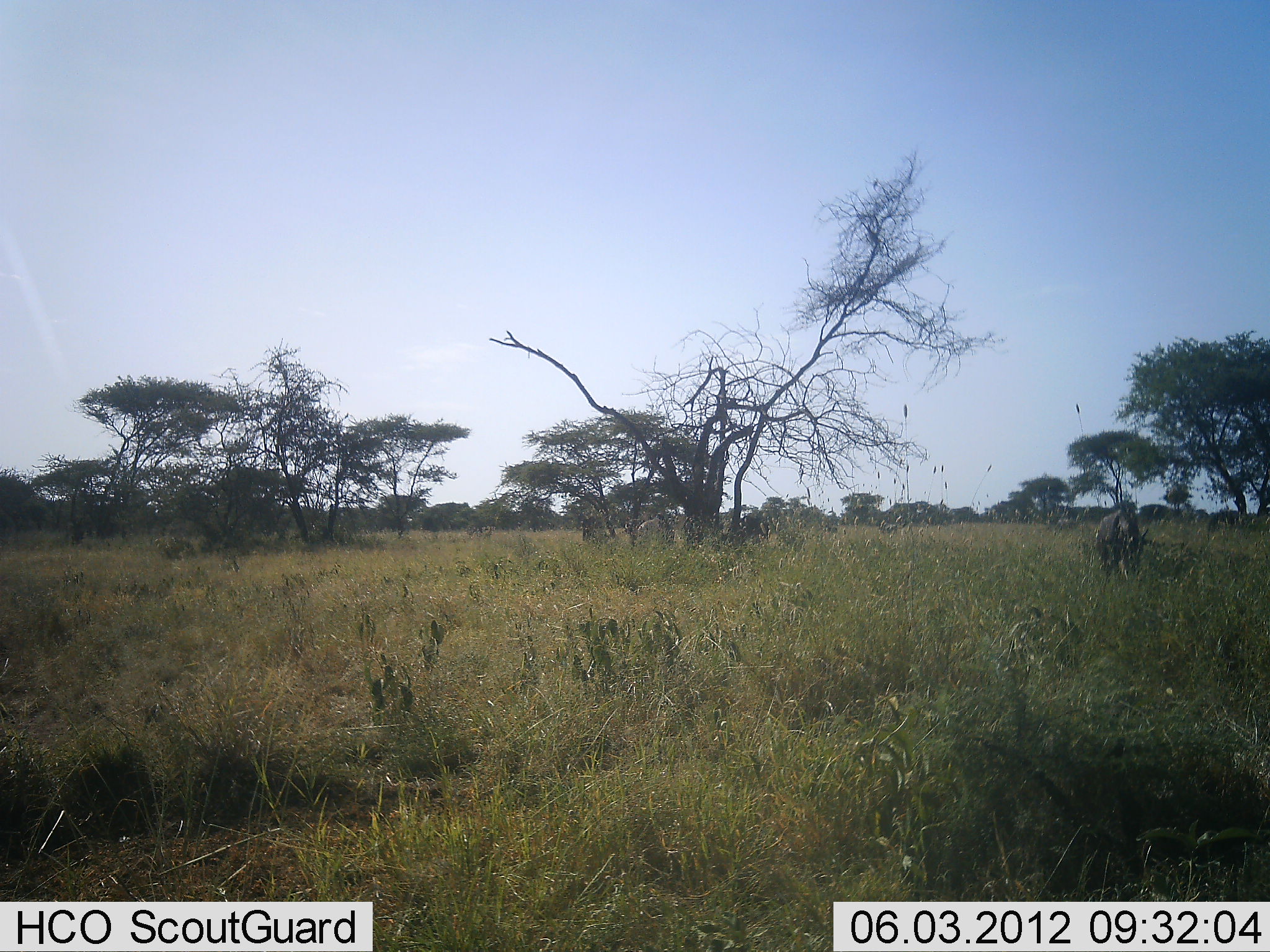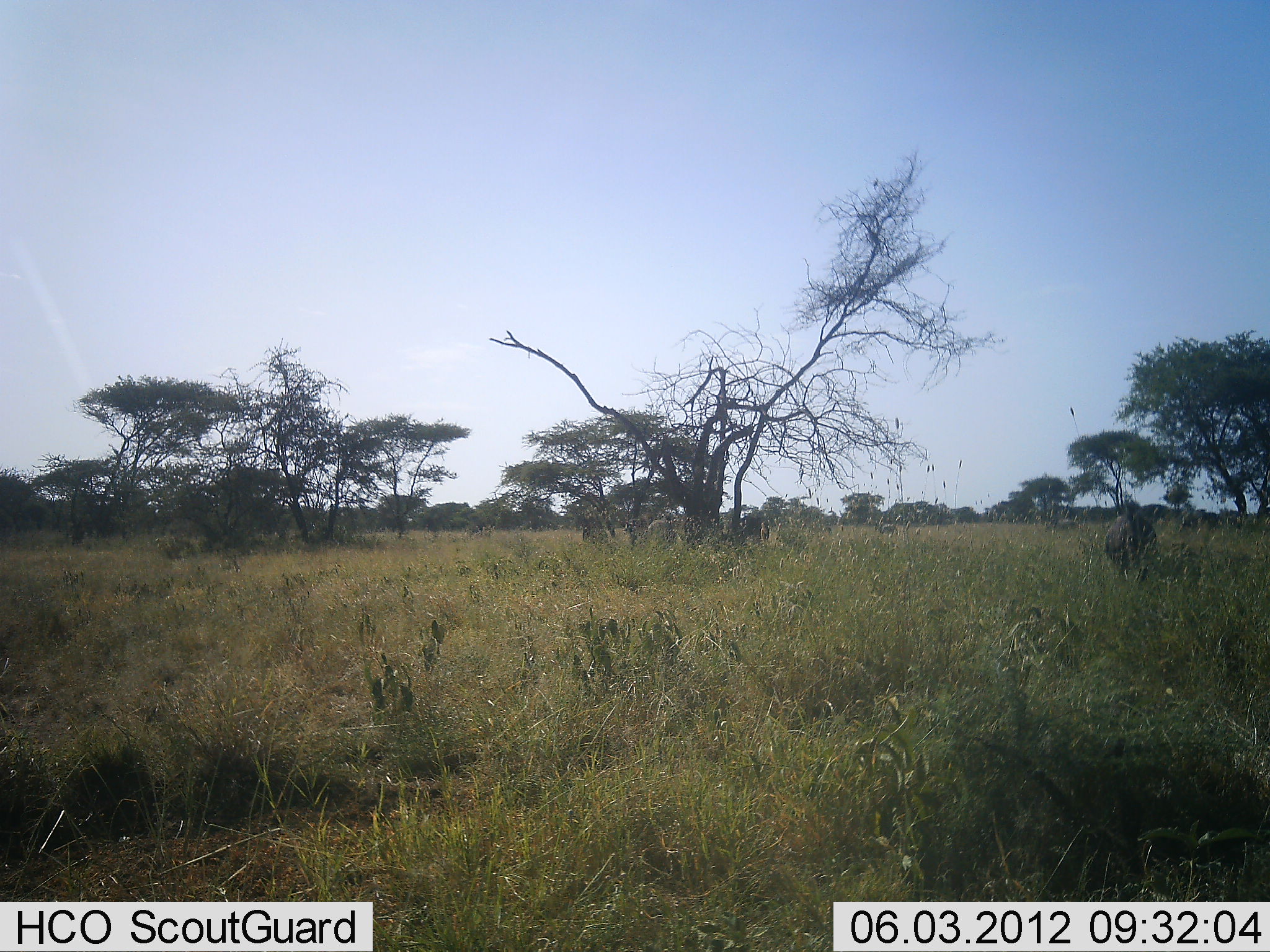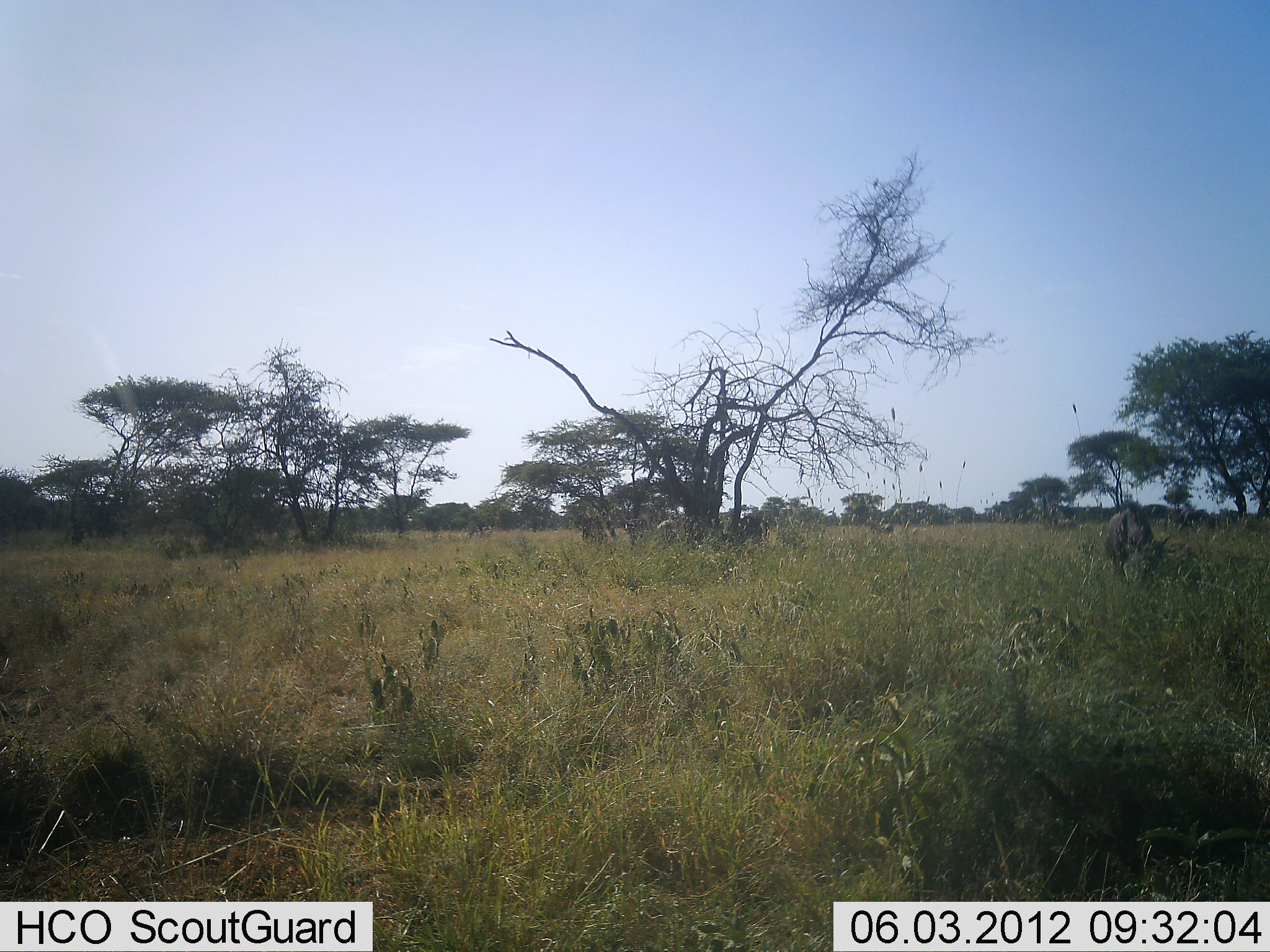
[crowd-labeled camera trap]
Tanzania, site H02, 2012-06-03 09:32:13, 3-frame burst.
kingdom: Animalia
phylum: Chordata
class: Mammalia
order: Artiodactyla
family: Bovidae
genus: Connochaetes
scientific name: Connochaetes taurinus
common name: blue wildebeest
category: wildebeest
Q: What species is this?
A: Wildebeest (blue wildebeest) (Connochaetes taurinus).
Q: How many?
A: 3.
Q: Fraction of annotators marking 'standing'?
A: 27%.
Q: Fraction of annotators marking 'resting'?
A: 0%.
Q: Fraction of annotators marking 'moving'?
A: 64%.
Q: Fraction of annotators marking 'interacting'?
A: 0%.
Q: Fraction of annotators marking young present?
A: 0%.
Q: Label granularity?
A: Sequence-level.